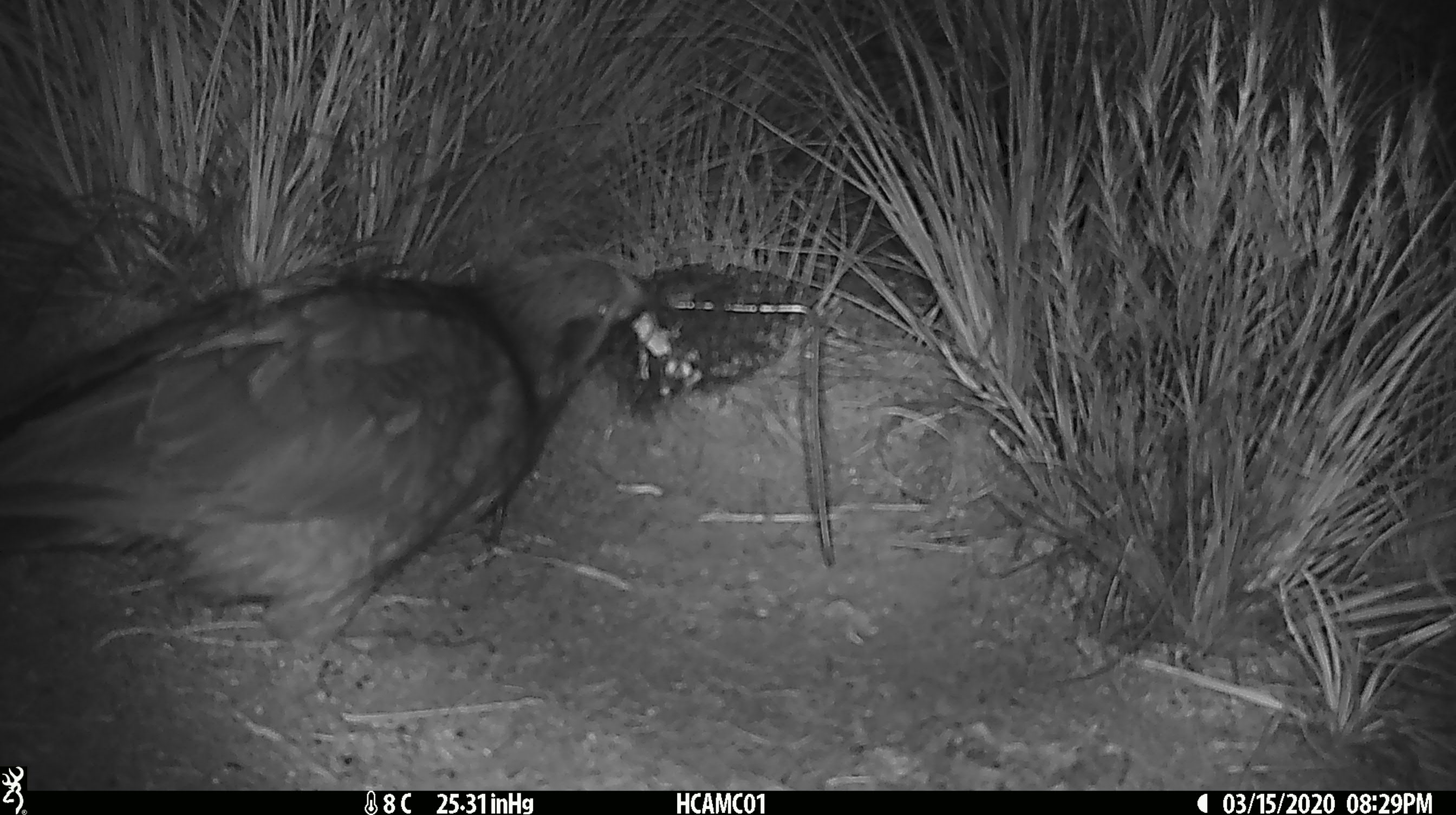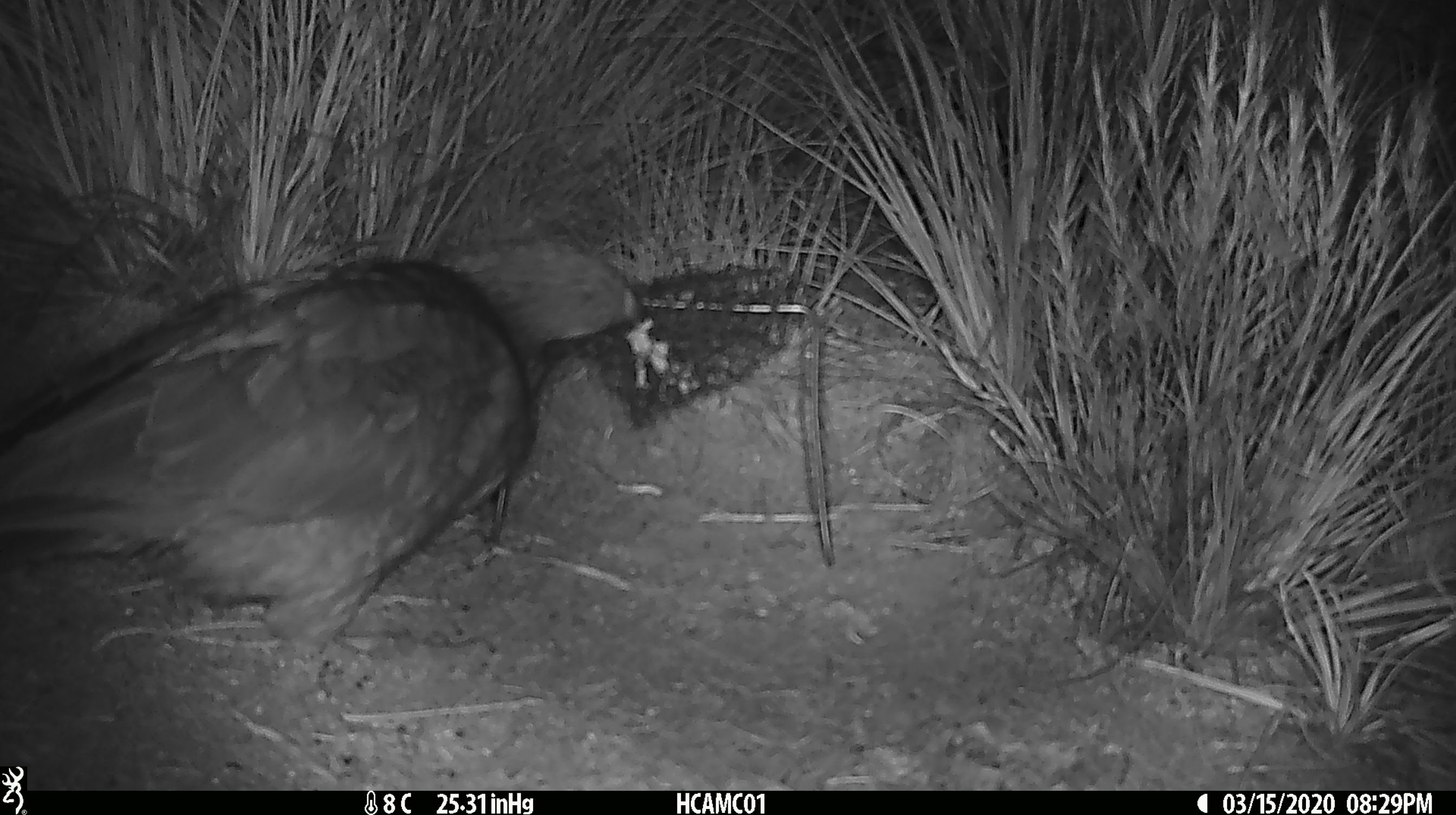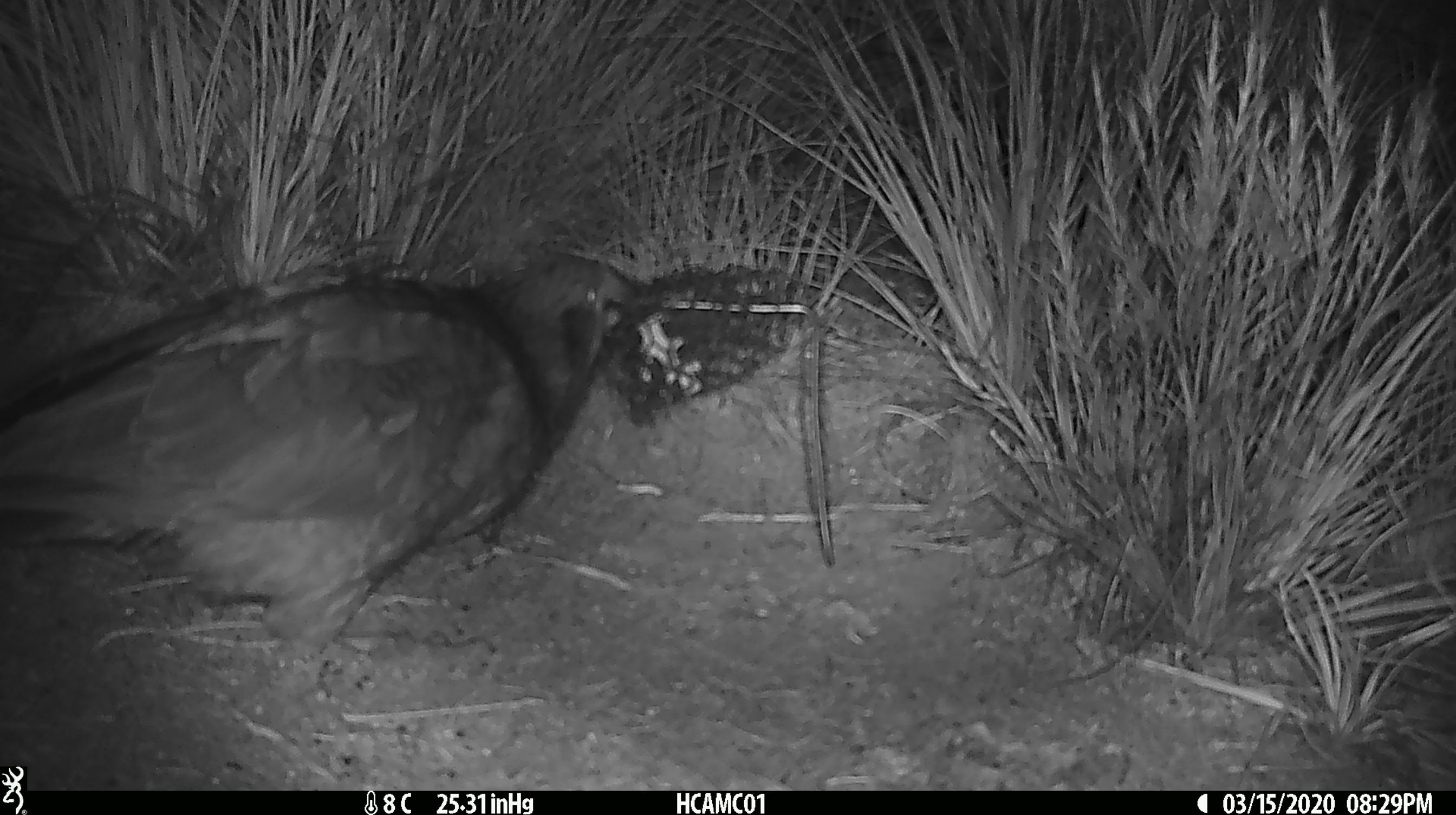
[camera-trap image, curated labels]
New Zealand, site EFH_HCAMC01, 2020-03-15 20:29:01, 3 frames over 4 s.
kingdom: Animalia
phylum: Chordata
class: Aves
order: Psittaciformes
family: Strigopidae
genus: Nestor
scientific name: Nestor notabilis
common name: kea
Kea (Nestor notabilis).